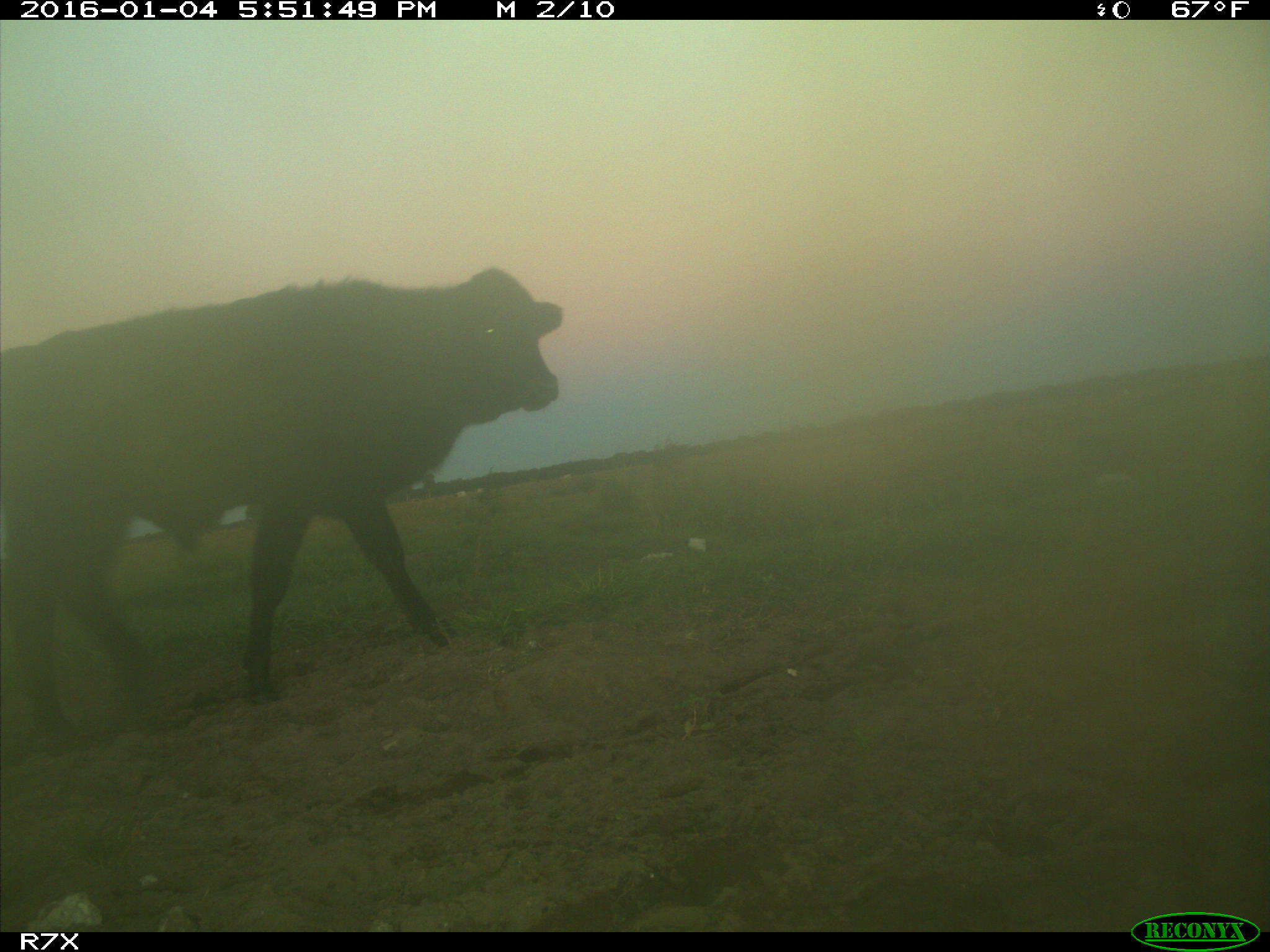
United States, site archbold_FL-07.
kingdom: Animalia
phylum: Chordata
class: Mammalia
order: Artiodactyla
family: Bovidae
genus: Bos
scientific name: Bos taurus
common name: domestic cow